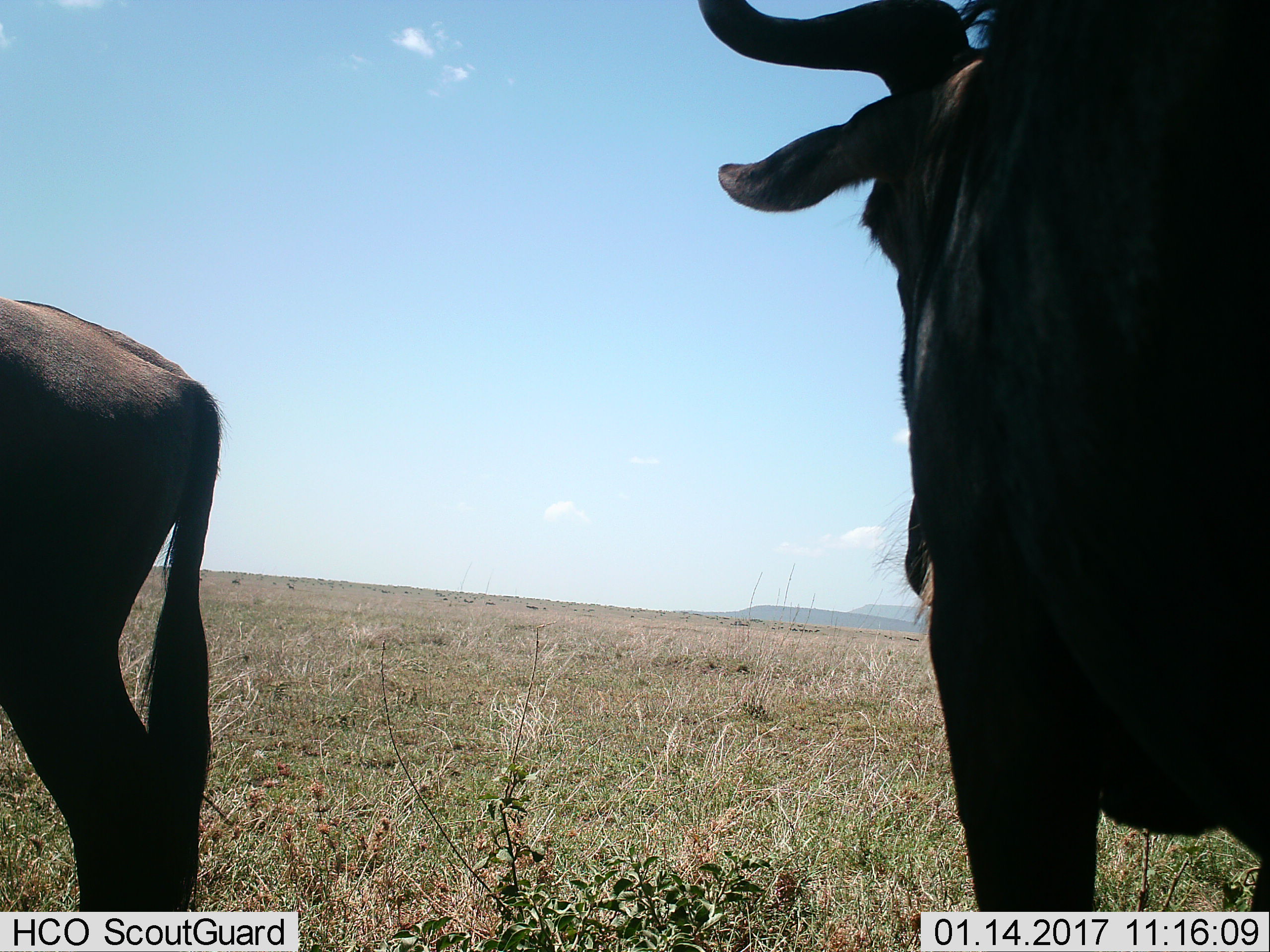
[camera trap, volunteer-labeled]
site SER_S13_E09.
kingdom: Animalia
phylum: Chordata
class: Mammalia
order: Artiodactyla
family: Bovidae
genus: Connochaetes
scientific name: Connochaetes taurinus taurinus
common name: blue wildebeest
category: wildebeestblue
Wildebeestblue (blue wildebeest) (Connochaetes taurinus taurinus), count 2. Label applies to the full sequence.